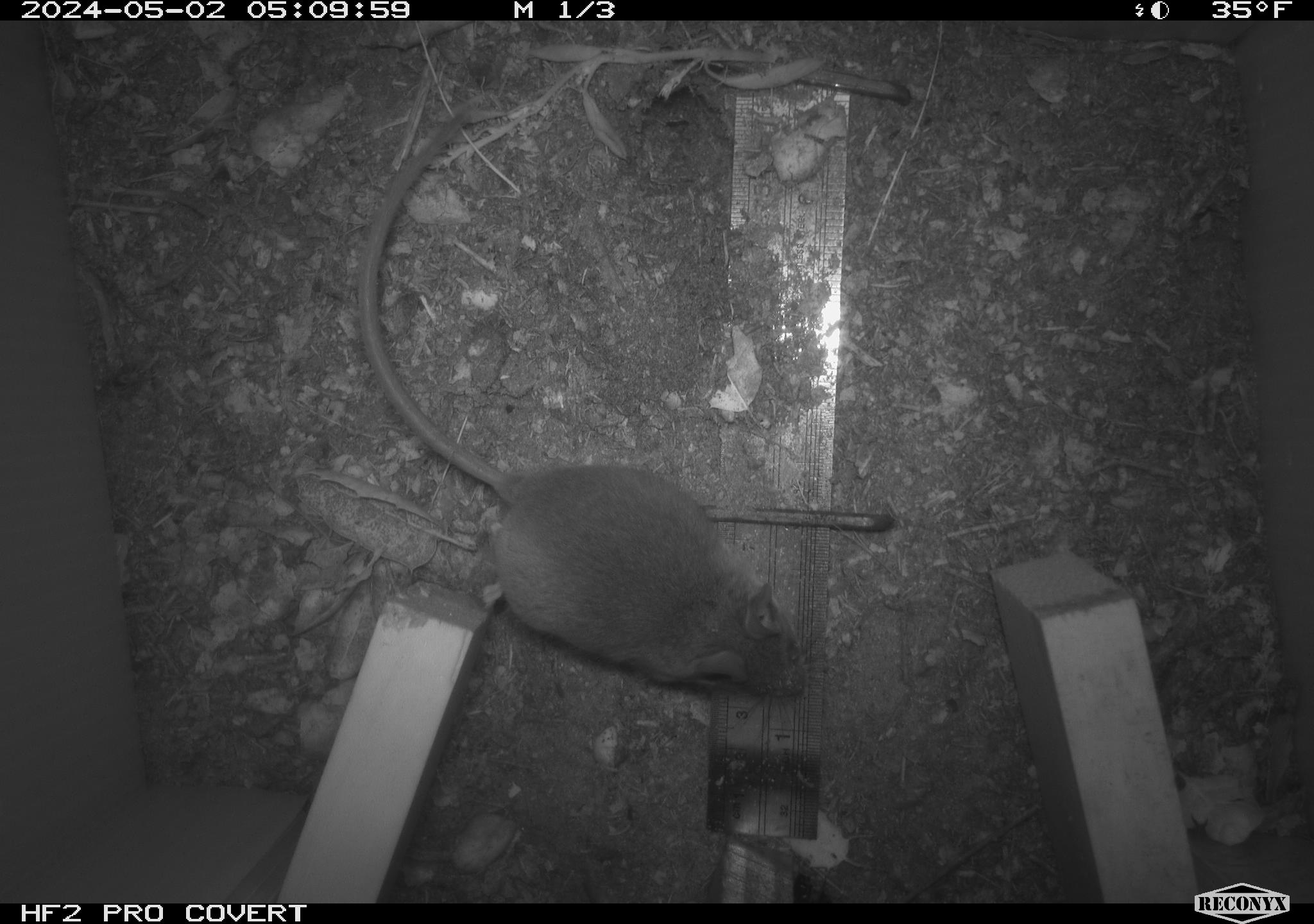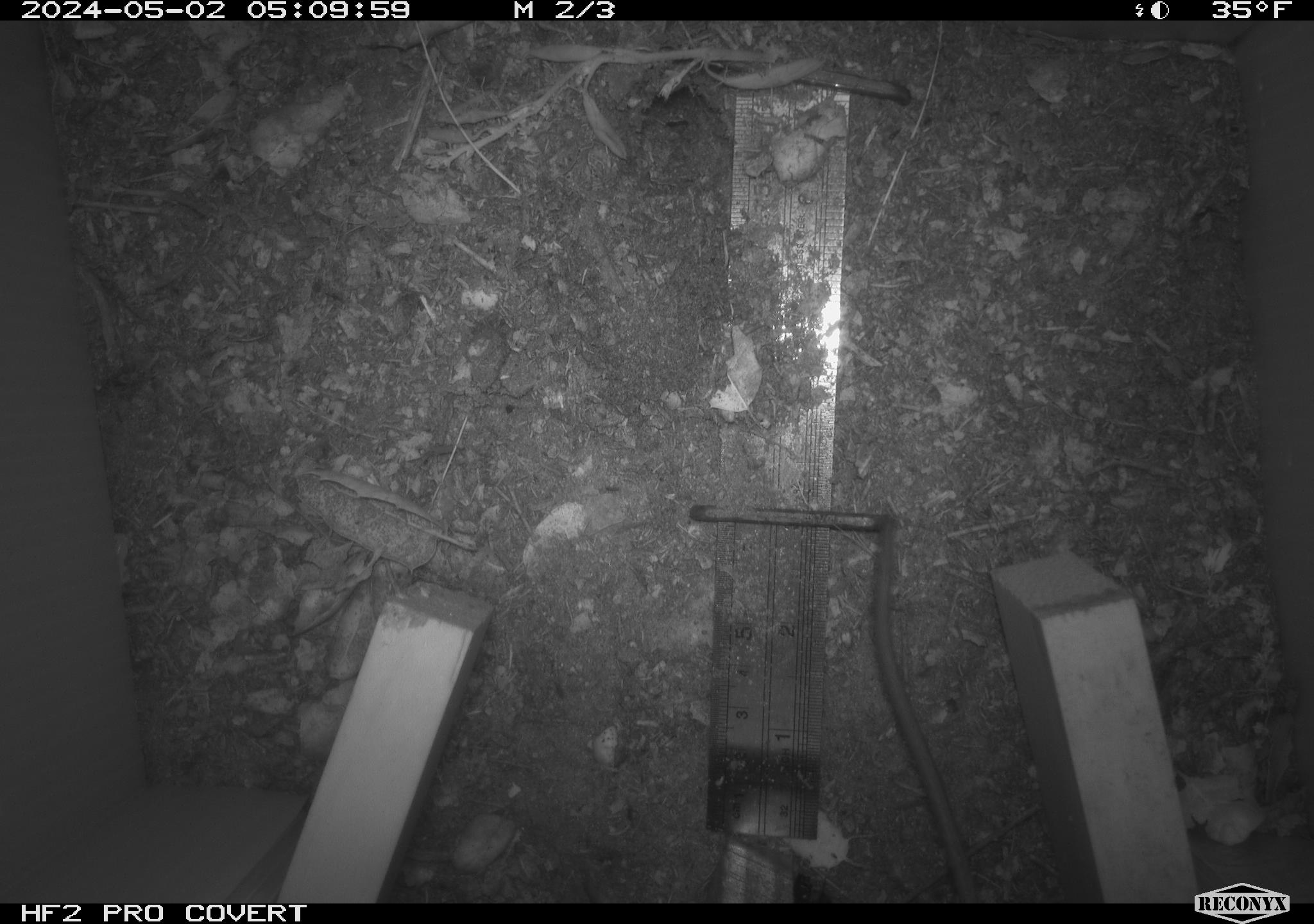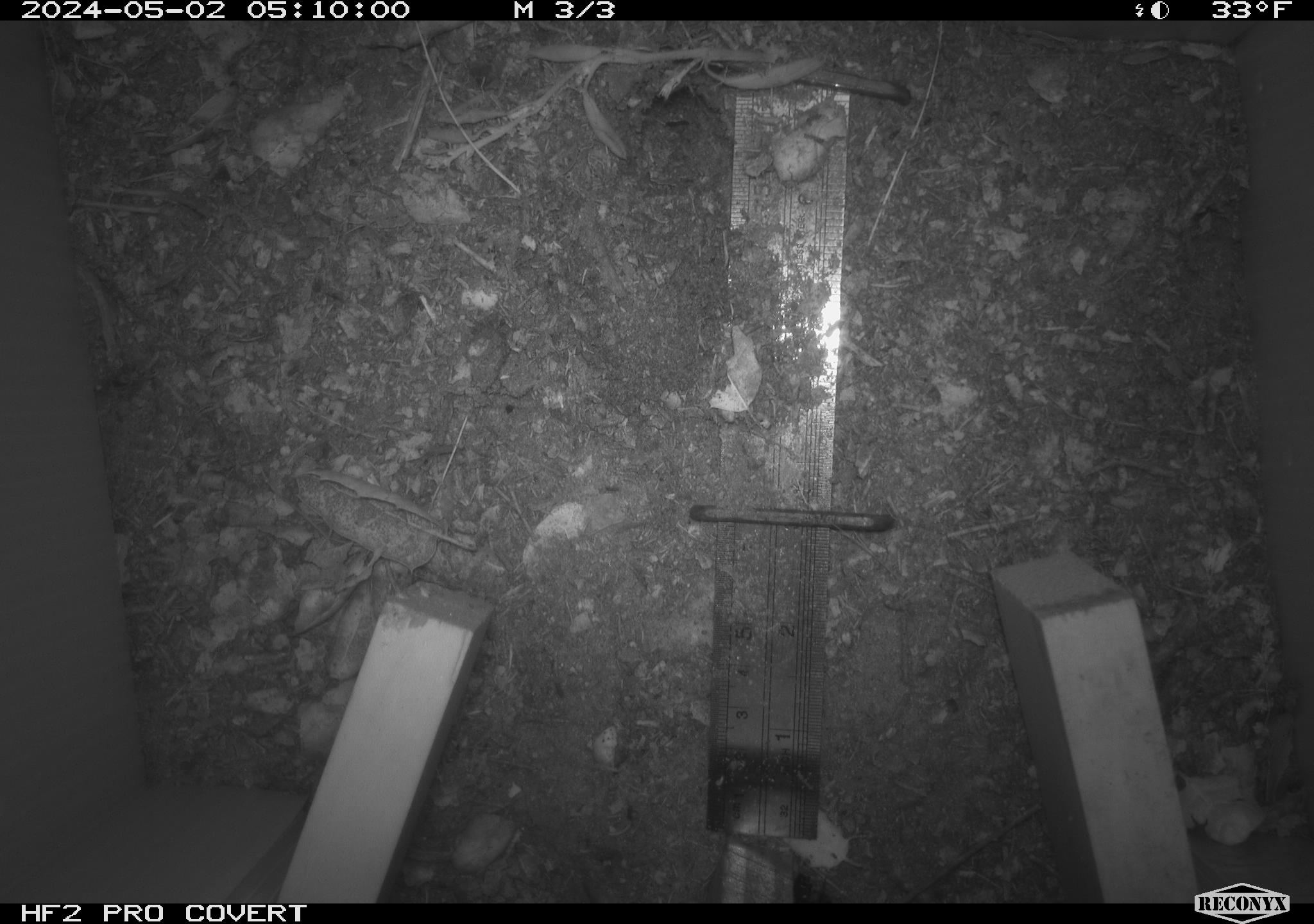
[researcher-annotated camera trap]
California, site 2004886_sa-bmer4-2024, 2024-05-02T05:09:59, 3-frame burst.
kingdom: Animalia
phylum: Chordata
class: Mammalia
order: Rodentia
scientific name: Rodentia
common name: mouse species